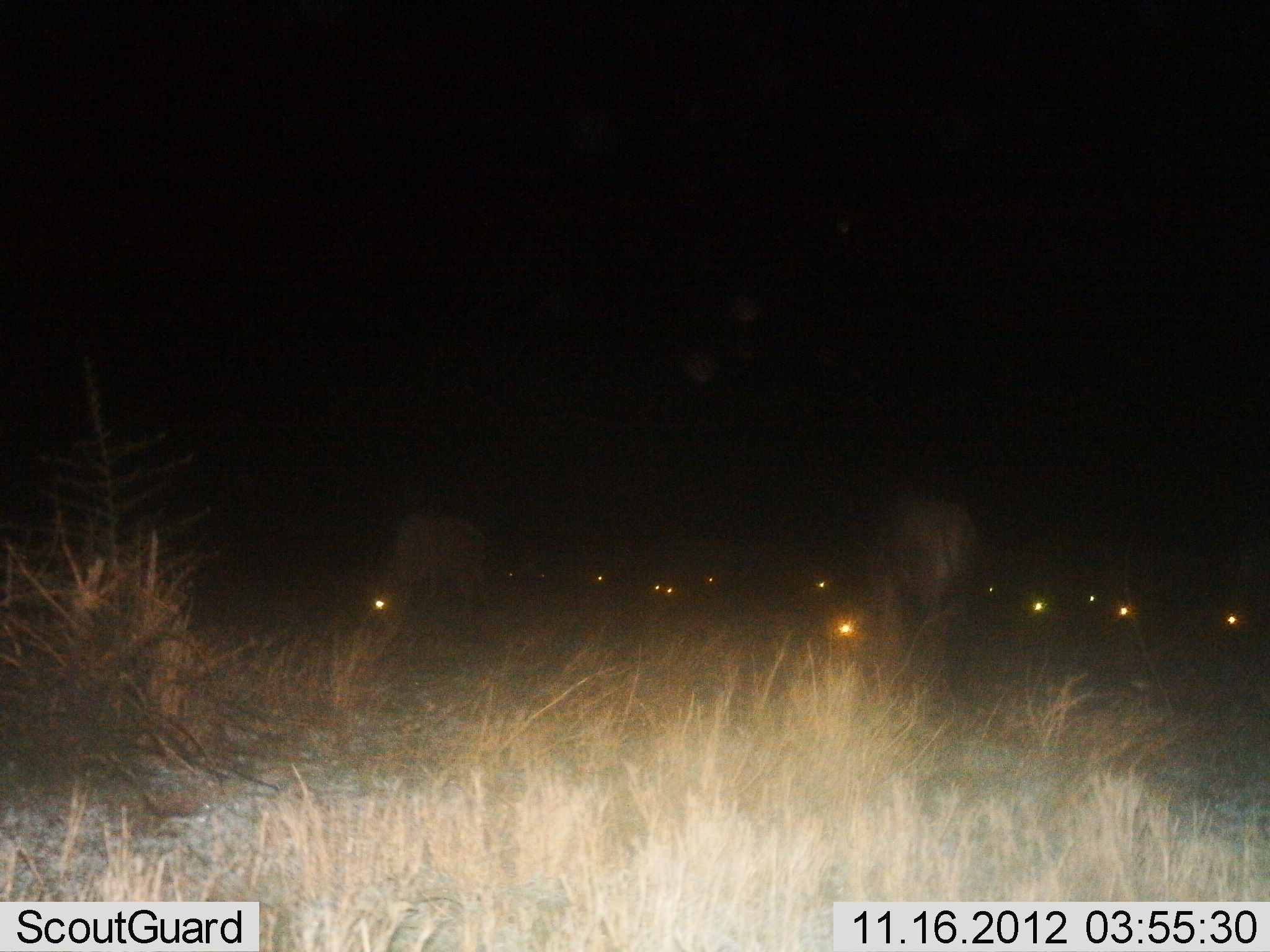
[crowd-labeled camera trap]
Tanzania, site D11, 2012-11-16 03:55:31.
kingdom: Animalia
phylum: Chordata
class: Mammalia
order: Artiodactyla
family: Bovidae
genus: Connochaetes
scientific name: Connochaetes taurinus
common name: blue wildebeest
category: wildebeest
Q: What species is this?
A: Wildebeest (blue wildebeest) (Connochaetes taurinus).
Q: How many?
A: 11-50.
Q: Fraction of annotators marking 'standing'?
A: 60%.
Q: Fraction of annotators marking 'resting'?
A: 20%.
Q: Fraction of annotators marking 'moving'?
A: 0%.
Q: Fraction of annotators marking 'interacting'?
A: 10%.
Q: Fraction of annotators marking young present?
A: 0%.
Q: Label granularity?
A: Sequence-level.